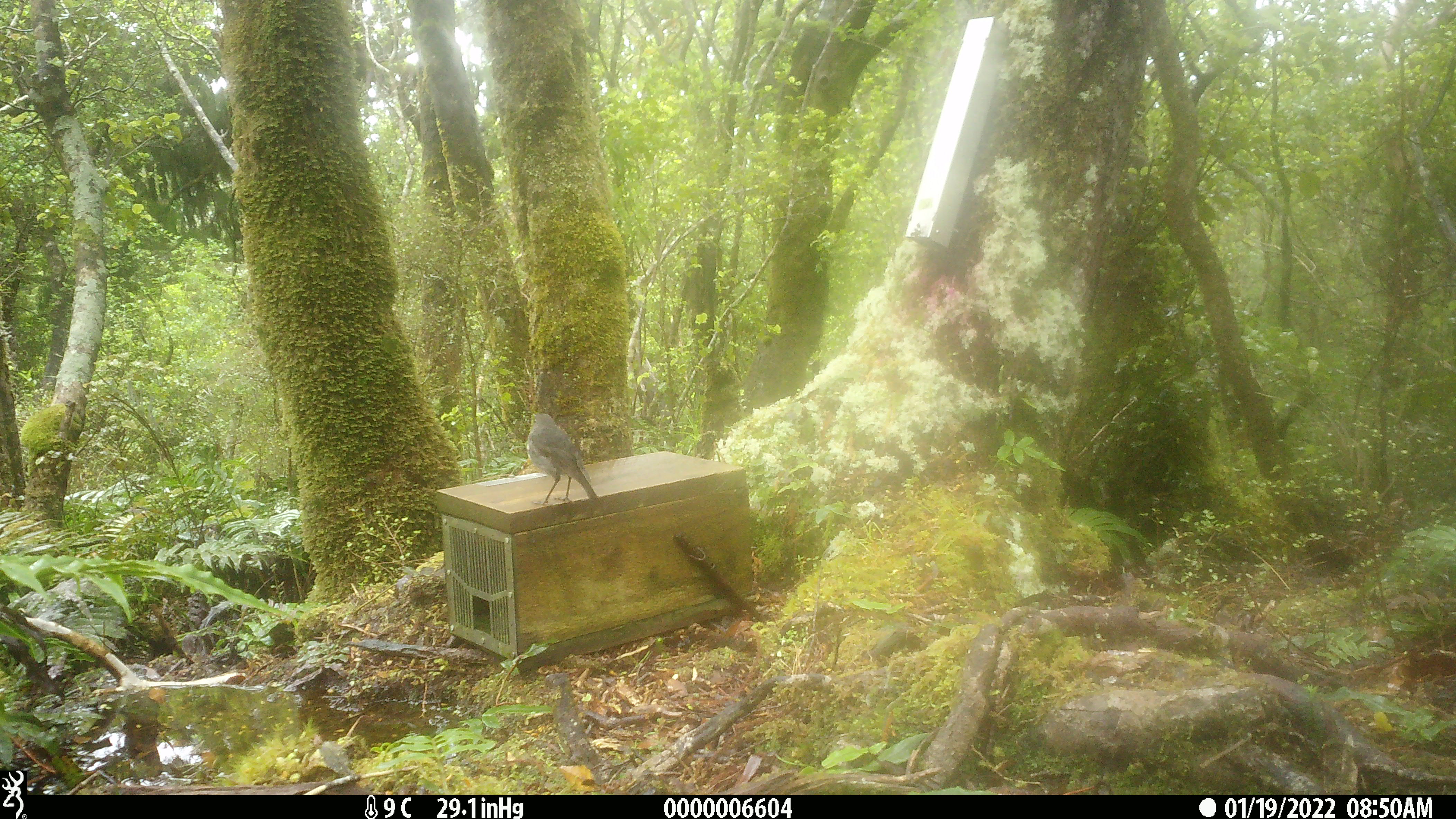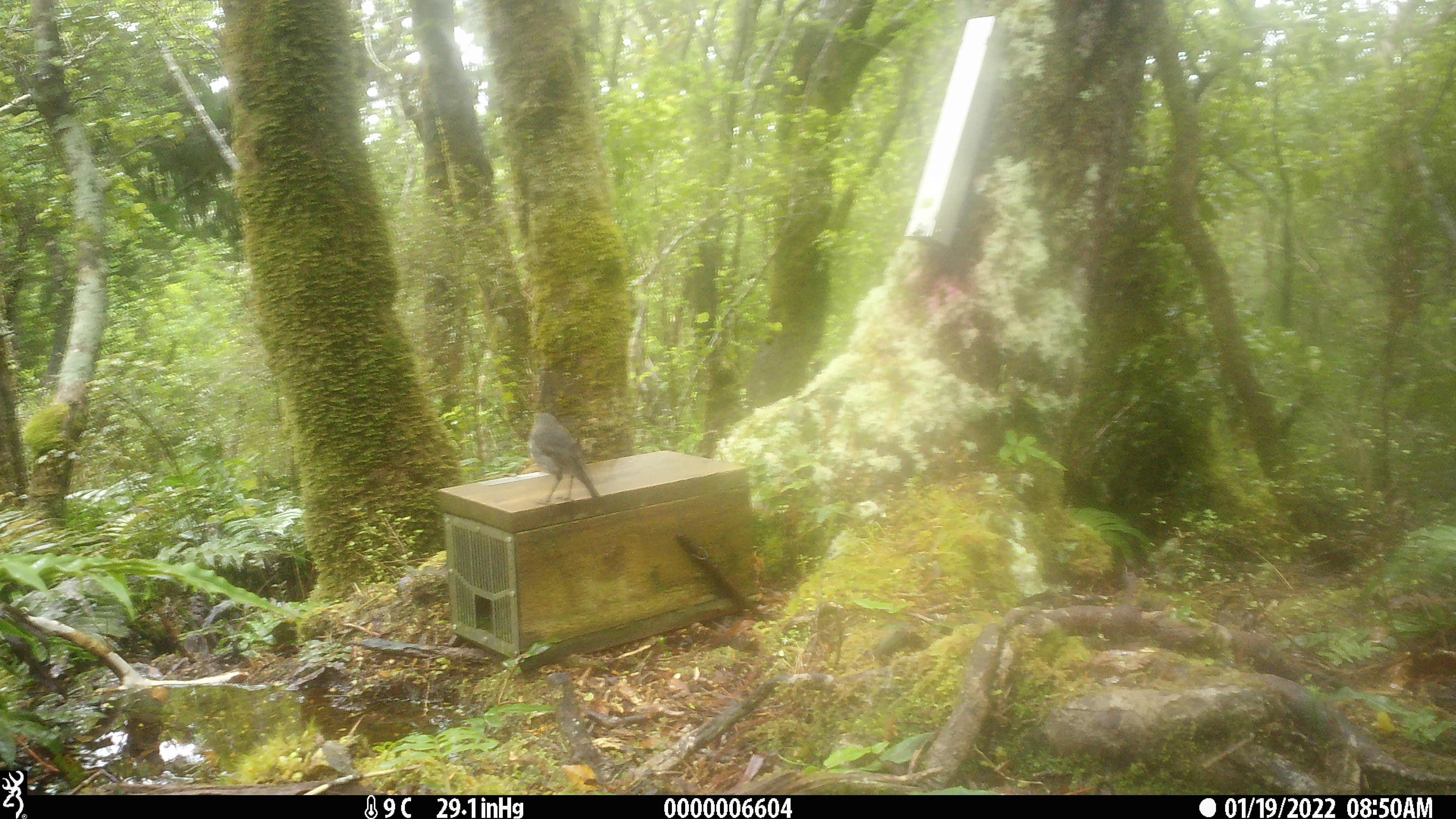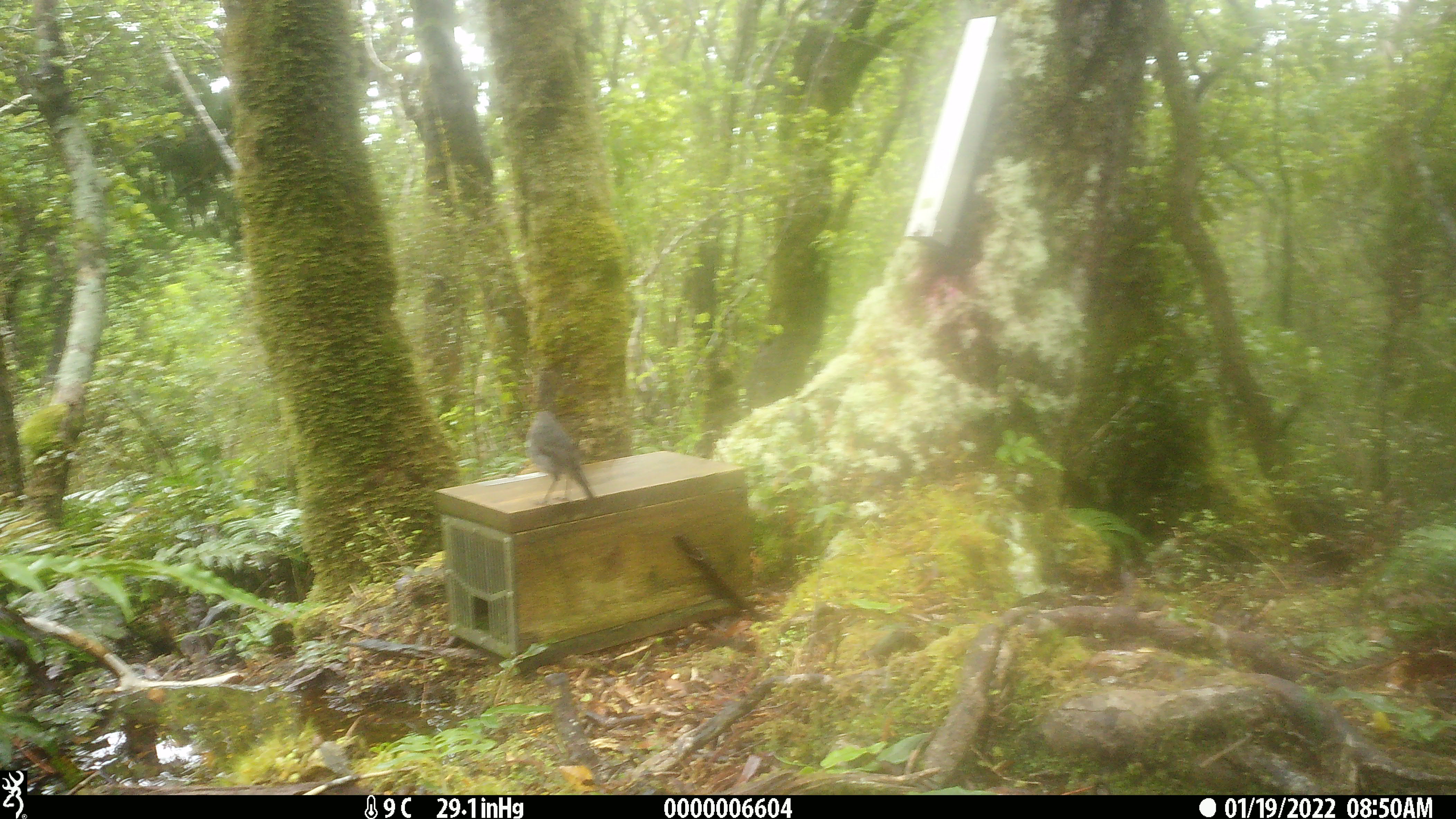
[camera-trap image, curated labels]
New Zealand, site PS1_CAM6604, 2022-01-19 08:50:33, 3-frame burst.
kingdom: Animalia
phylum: Chordata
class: Aves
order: Passeriformes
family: Petroicidae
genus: Petroica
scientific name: Petroica australis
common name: new zealand robin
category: robin